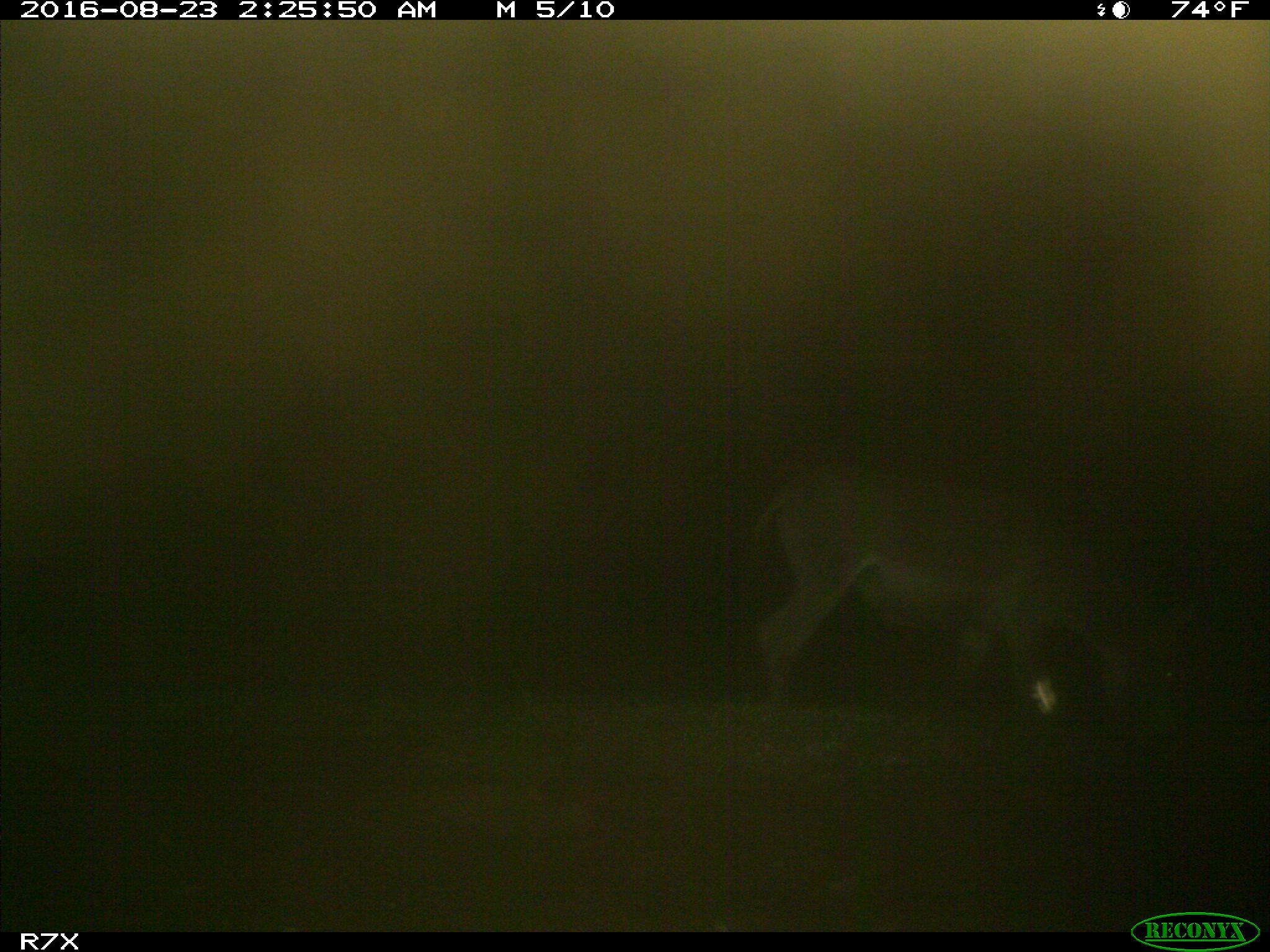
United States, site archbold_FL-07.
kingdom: Animalia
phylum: Chordata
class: Mammalia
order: Perissodactyla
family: Equidae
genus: Equus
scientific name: Equus africanus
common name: african wild ass